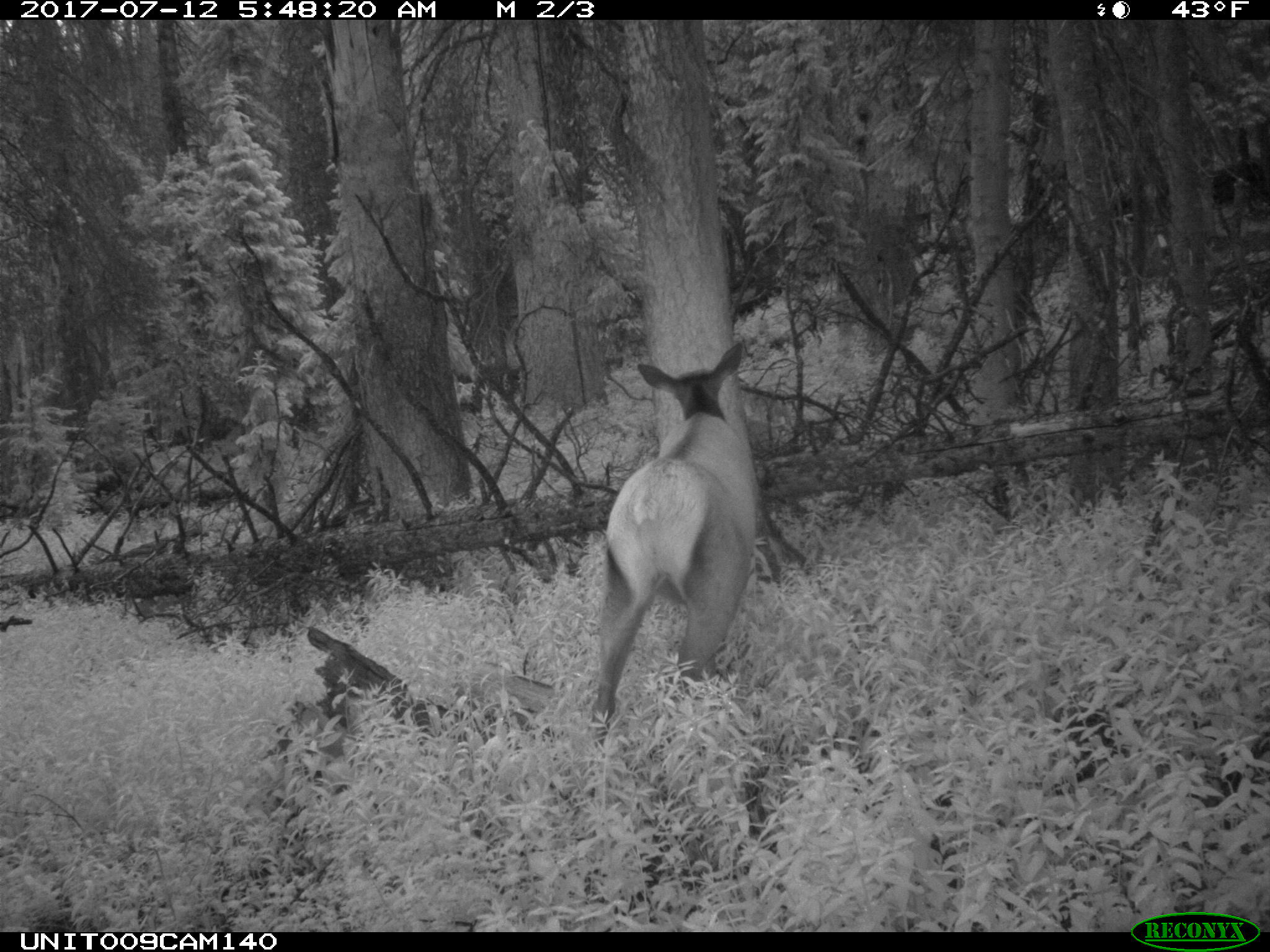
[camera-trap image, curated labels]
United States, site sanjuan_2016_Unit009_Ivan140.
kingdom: Animalia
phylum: Chordata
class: Mammalia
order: Artiodactyla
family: Cervidae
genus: Cervus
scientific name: Cervus elaphus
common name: red deer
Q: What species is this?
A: Cervus elaphus (red deer).